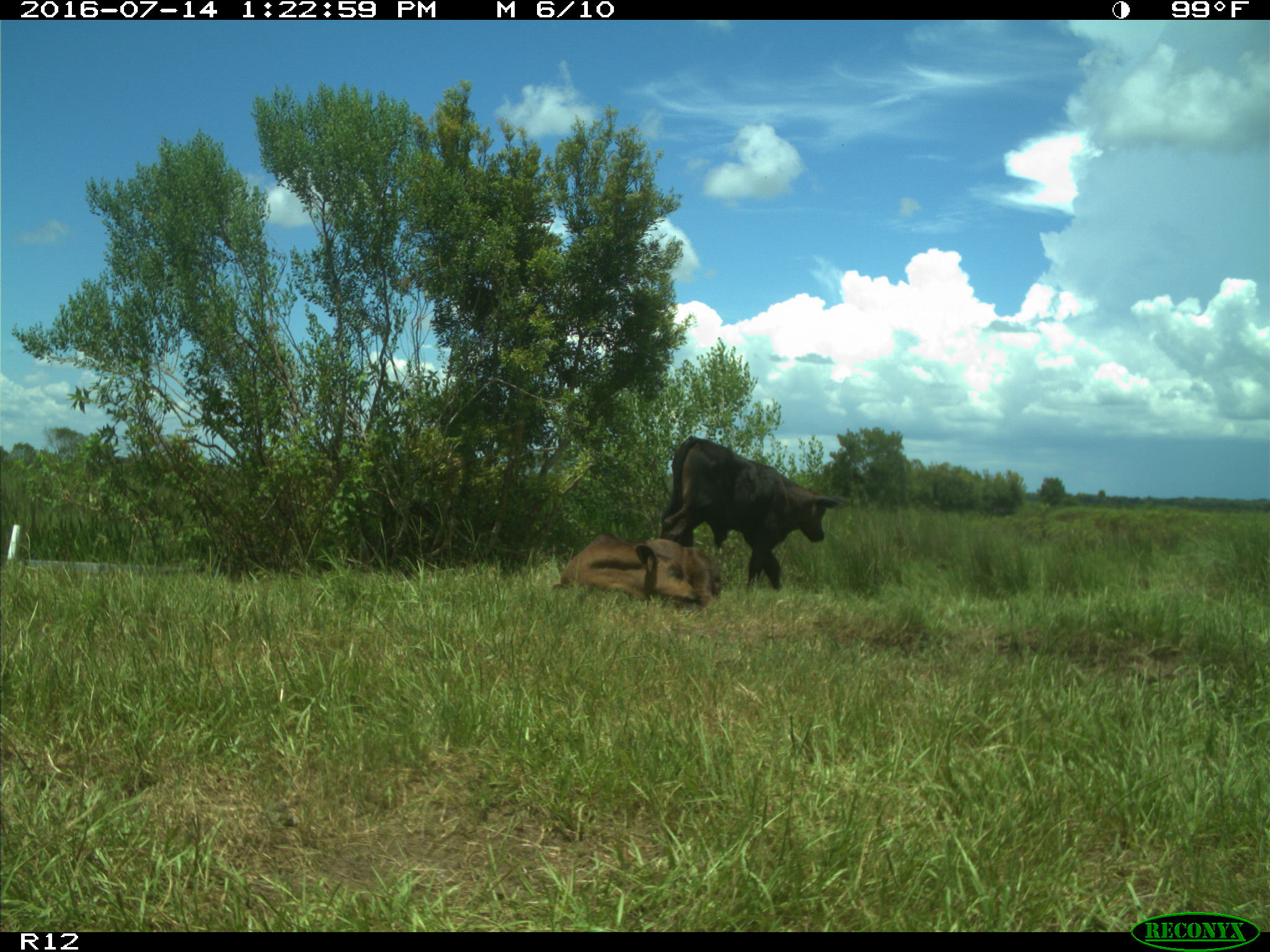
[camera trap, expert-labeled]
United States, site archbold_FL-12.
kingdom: Animalia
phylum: Chordata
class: Mammalia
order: Artiodactyla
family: Bovidae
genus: Bos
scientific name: Bos taurus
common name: domestic cow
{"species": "Bos taurus (domestic cow)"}